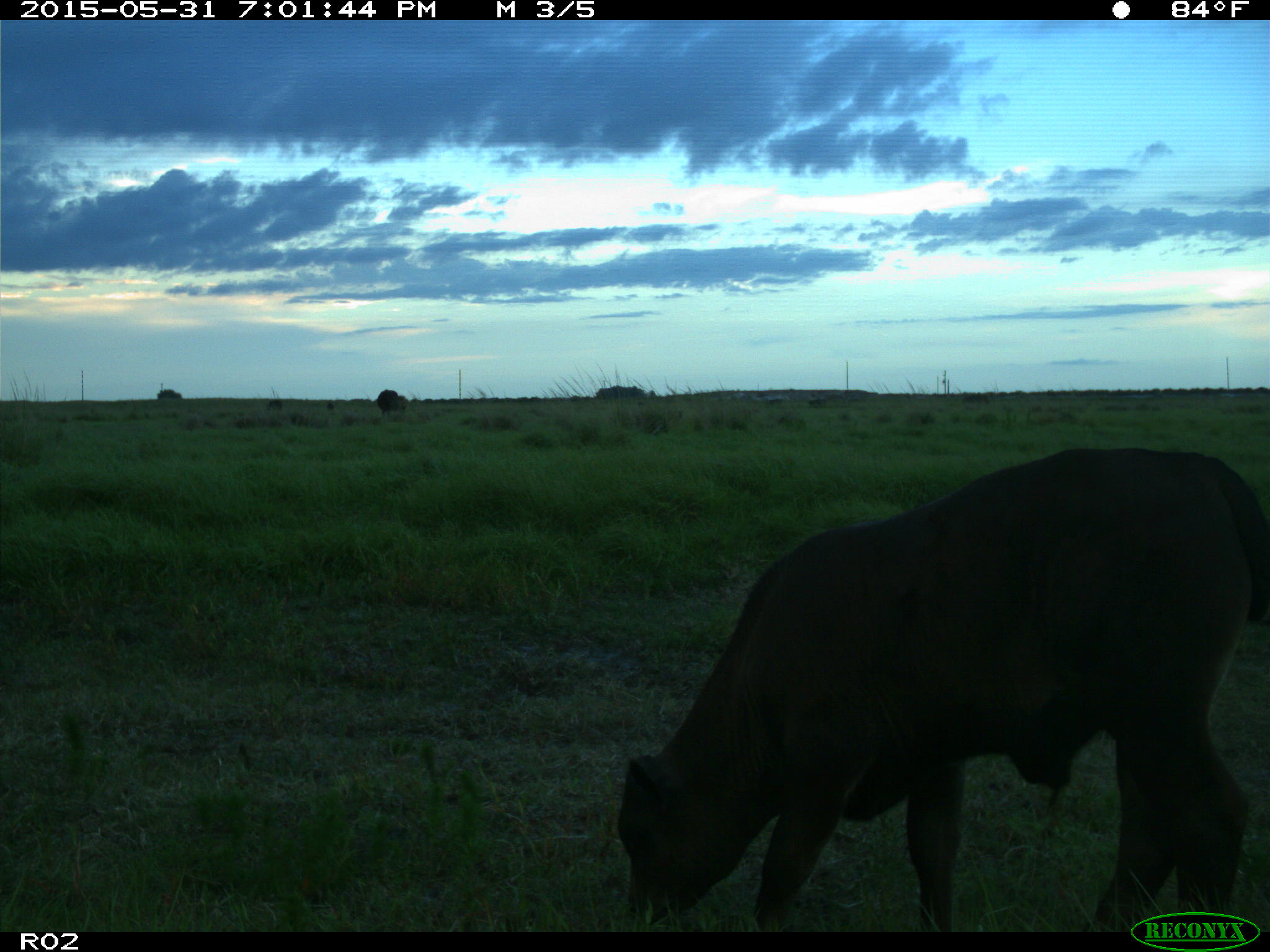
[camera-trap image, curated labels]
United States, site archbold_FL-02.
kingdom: Animalia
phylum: Chordata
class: Mammalia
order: Artiodactyla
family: Bovidae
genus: Bos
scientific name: Bos taurus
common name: domestic cow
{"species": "Bos taurus (domestic cow)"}